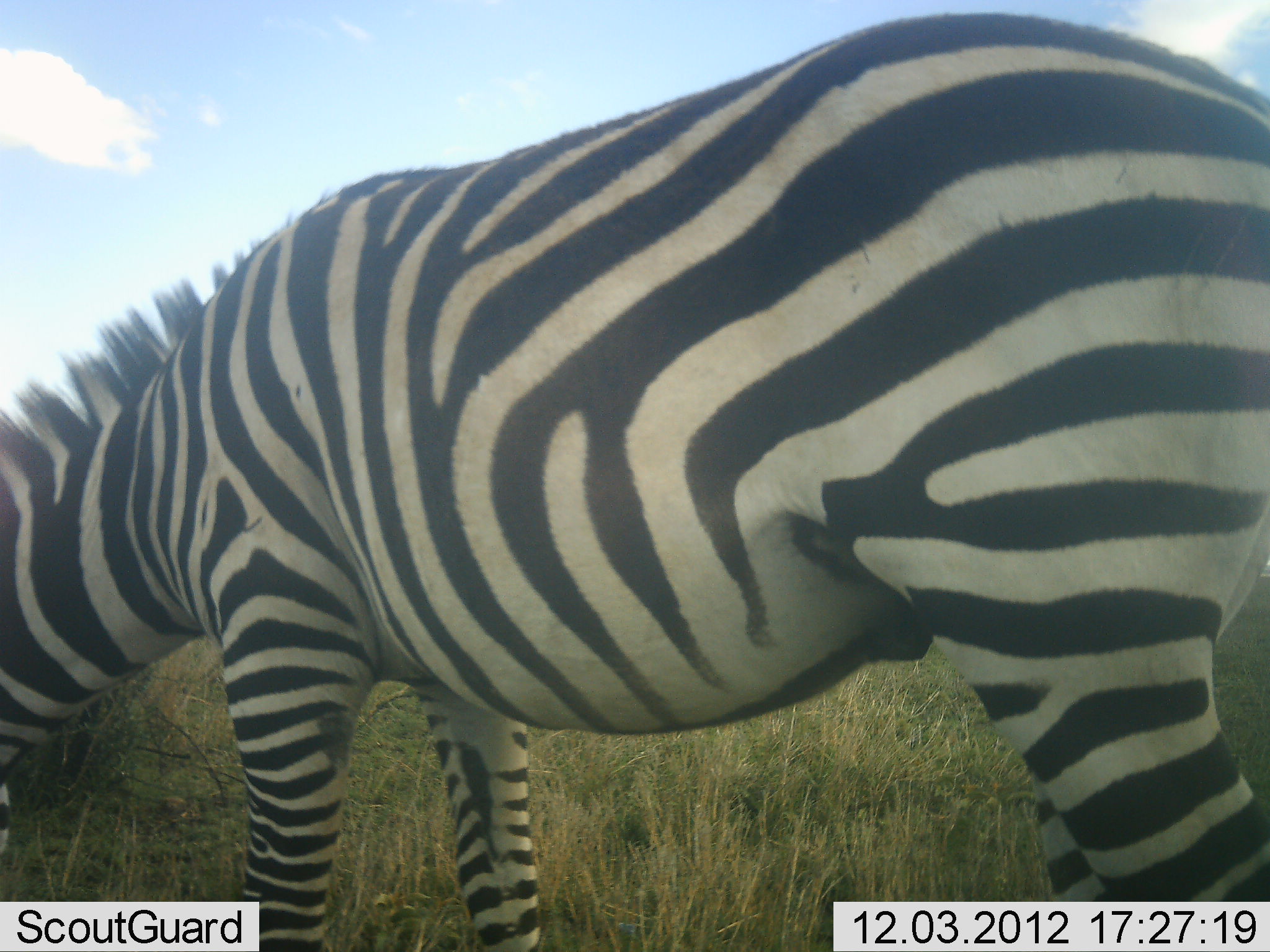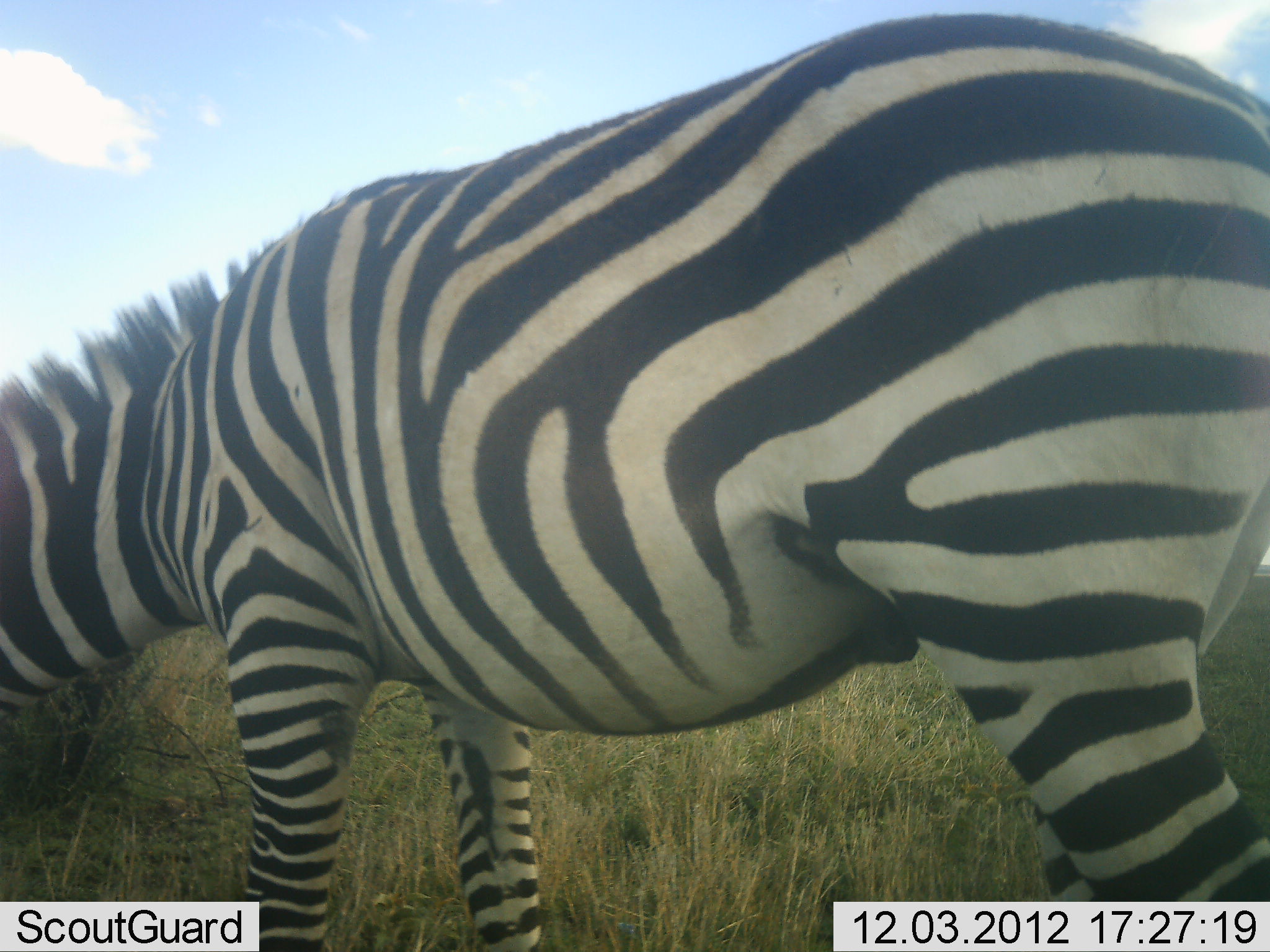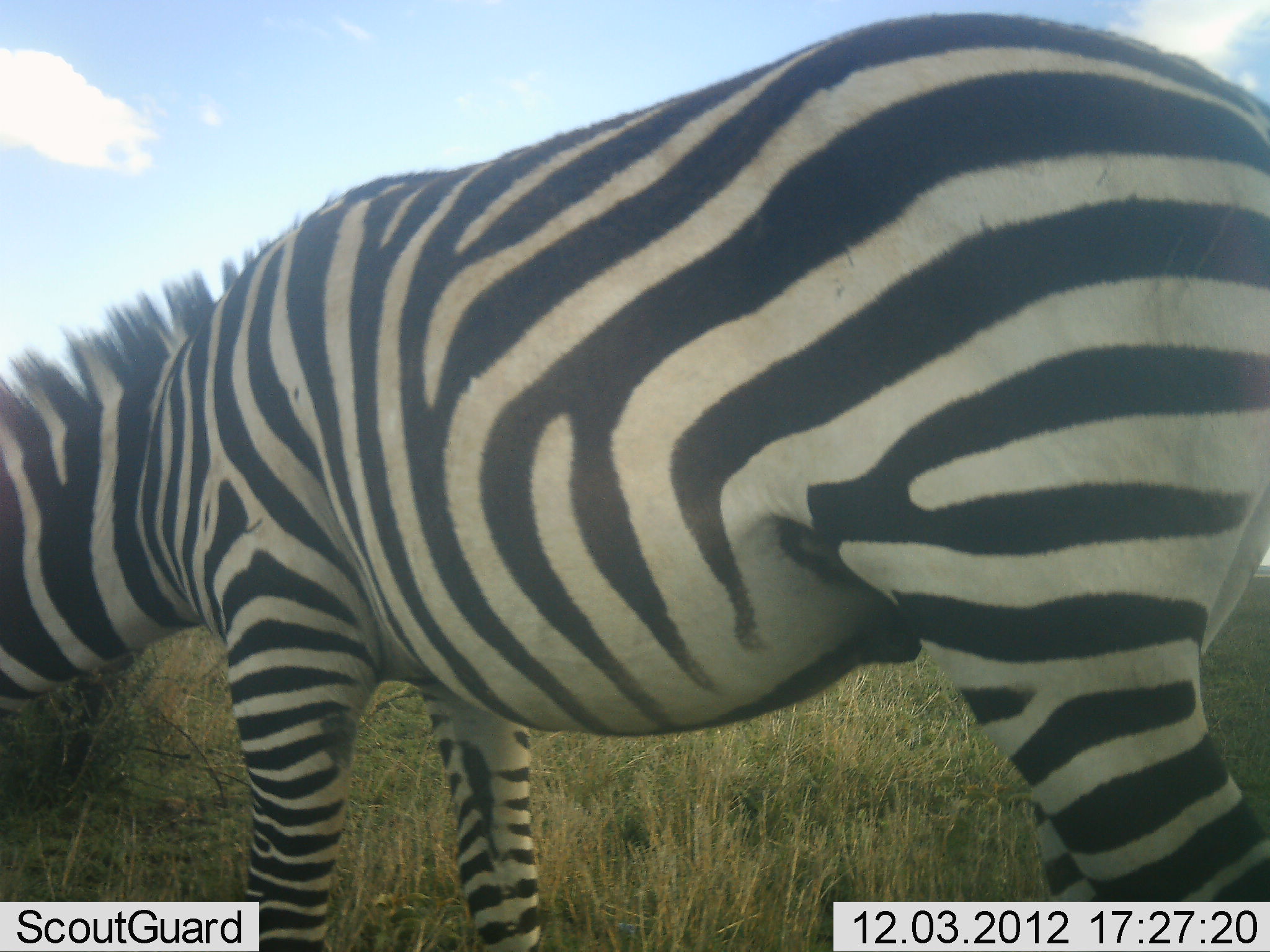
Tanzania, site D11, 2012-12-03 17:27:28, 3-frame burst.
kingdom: Animalia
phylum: Chordata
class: Mammalia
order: Perissodactyla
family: Equidae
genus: Equus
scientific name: Equus quagga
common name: plains zebra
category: zebra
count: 1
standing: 30%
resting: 0%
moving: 0%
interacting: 0%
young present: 0%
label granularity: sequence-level